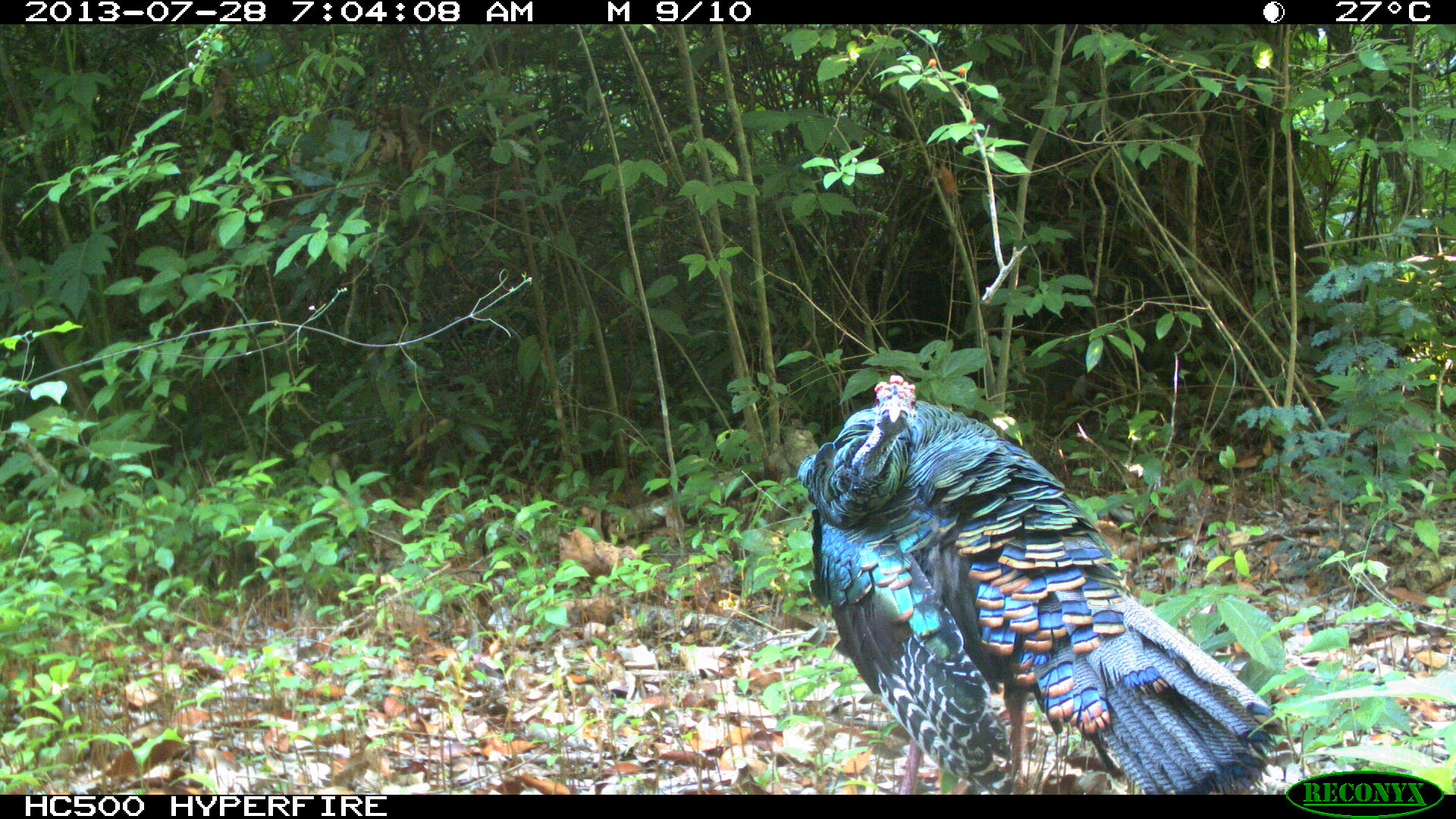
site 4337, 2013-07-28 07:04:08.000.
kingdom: Animalia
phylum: Chordata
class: Aves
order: Galliformes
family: Phasianidae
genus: Meleagris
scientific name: Meleagris ocellata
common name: ocellated turkey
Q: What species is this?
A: Meleagris ocellata (ocellated turkey).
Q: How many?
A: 1.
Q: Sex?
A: Male.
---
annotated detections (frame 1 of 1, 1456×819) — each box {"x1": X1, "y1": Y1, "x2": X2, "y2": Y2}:
meleagris ocellata: {"x1": 795, "y1": 372, "x2": 1282, "y2": 794}